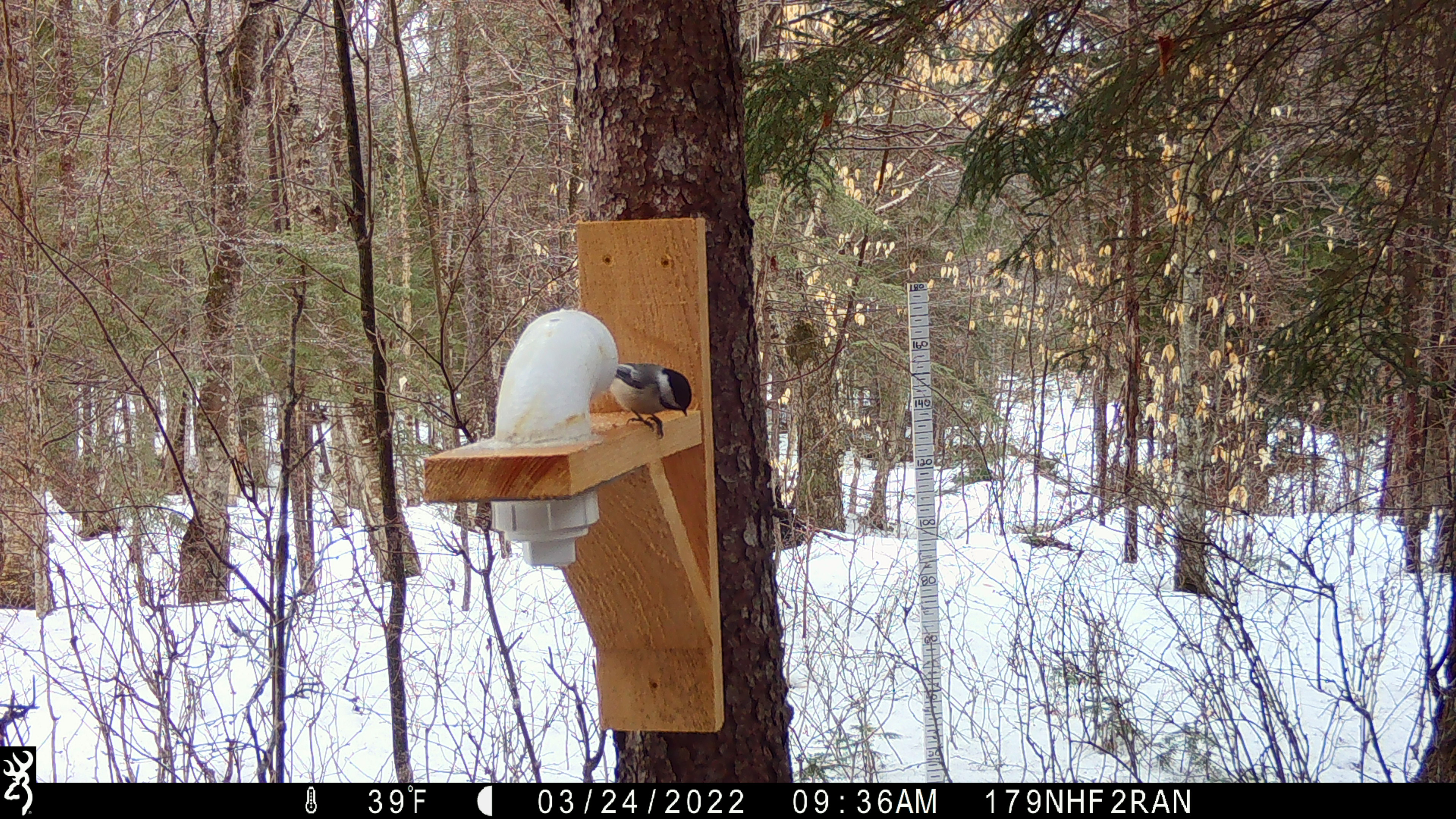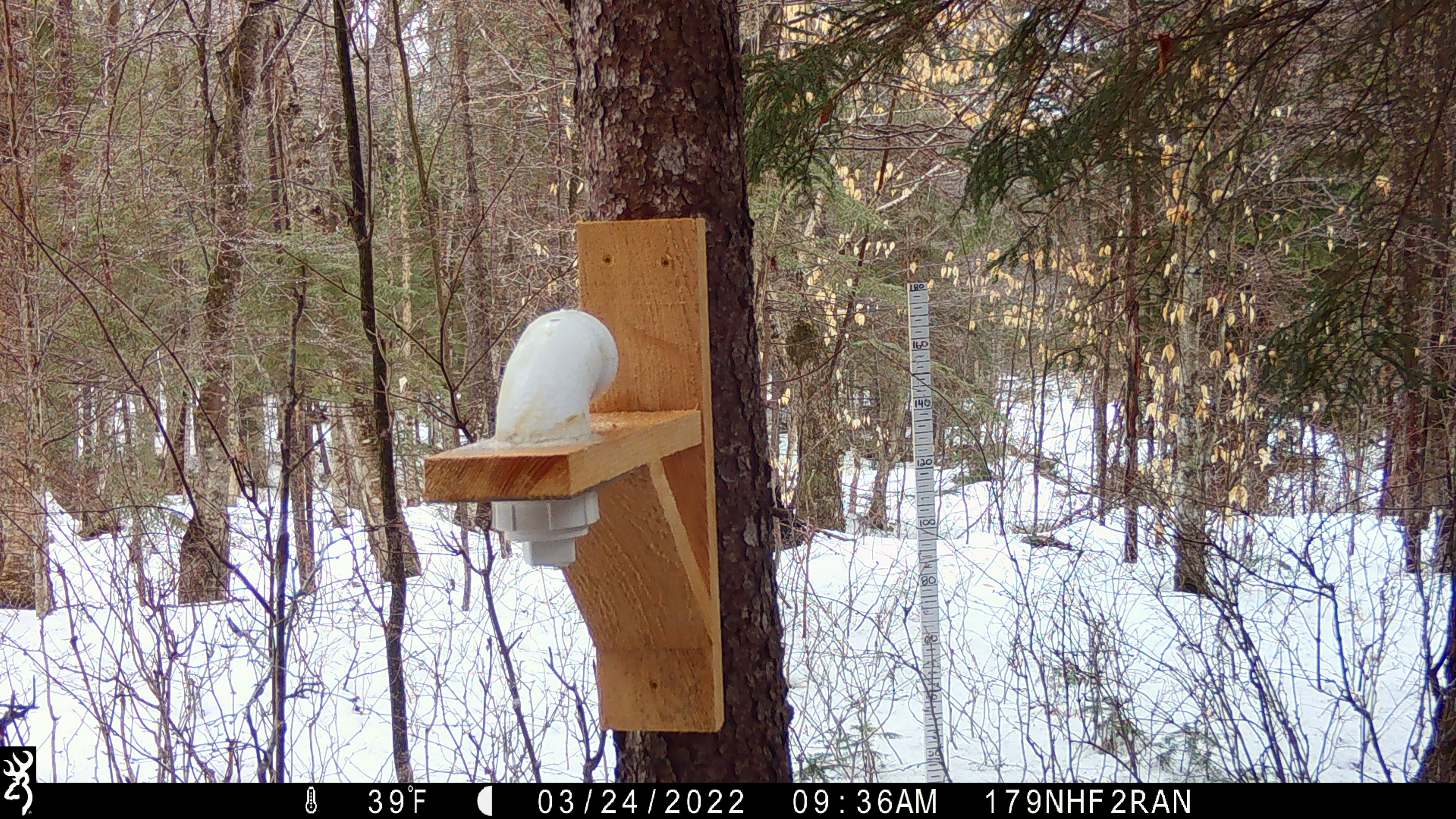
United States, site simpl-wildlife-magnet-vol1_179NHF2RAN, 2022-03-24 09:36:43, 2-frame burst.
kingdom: Animalia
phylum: Chordata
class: Aves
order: Passeriformes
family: Paridae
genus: Poecile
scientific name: Poecile atricapillus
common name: black-capped chickadee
Black-capped chickadee (Poecile atricapillus).